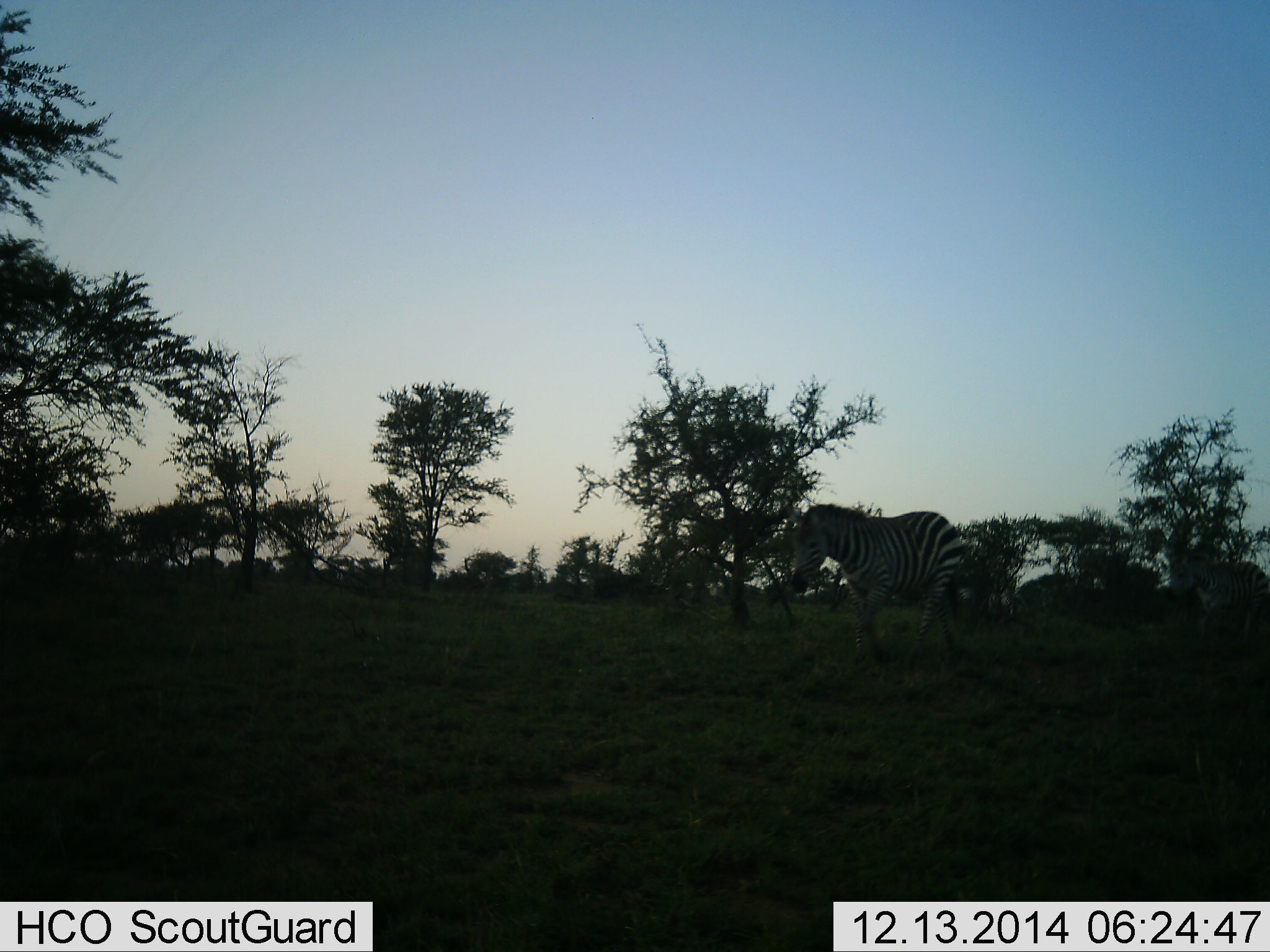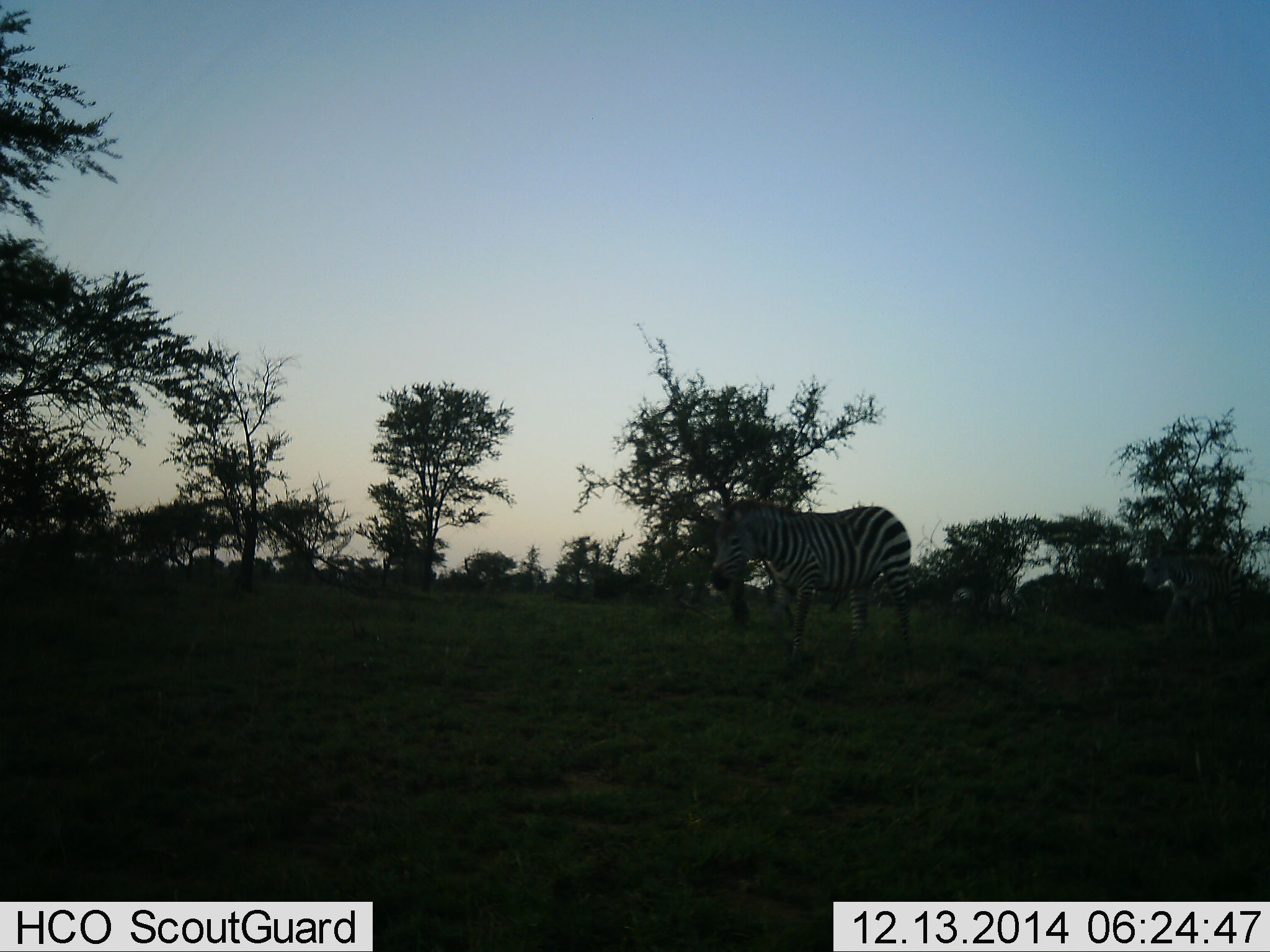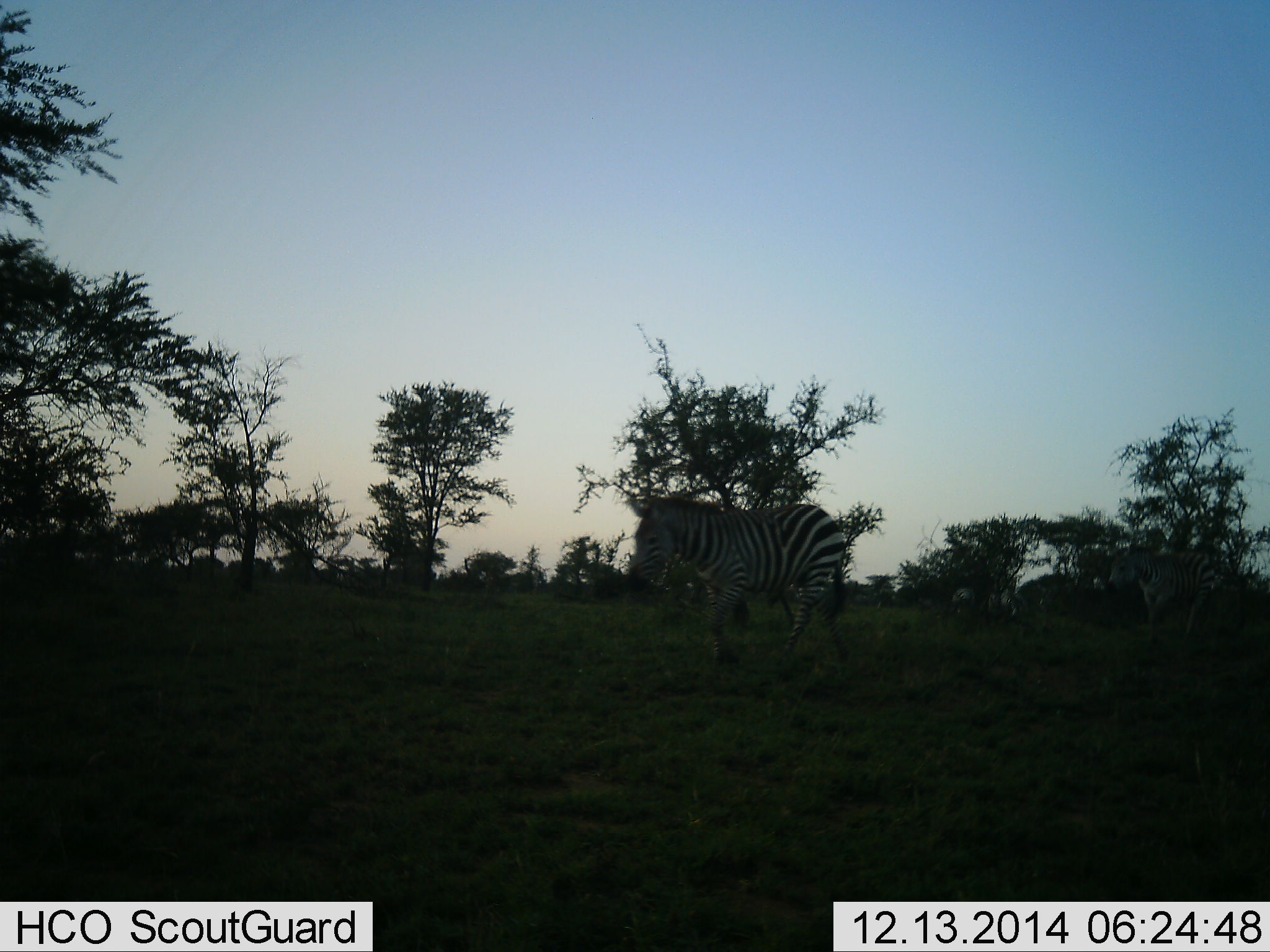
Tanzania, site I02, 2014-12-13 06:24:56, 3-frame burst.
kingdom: Animalia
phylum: Chordata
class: Mammalia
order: Perissodactyla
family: Equidae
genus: Equus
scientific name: Equus quagga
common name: plains zebra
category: zebra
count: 2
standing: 20%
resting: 0%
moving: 90%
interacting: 0%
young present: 10%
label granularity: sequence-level